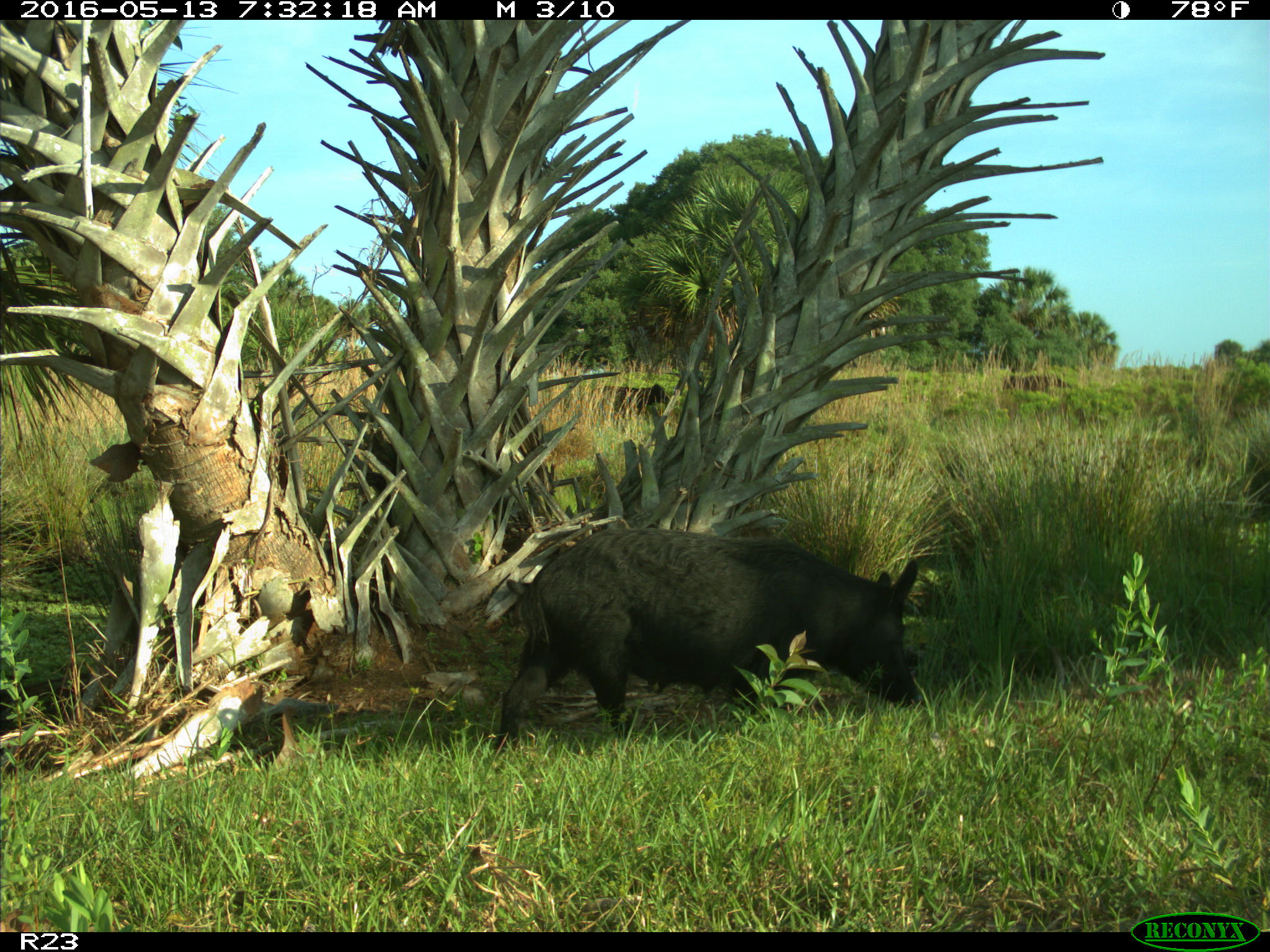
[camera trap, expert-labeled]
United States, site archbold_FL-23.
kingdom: Animalia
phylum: Chordata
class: Mammalia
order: Artiodactyla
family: Suidae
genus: Sus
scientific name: Sus scrofa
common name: wild boar